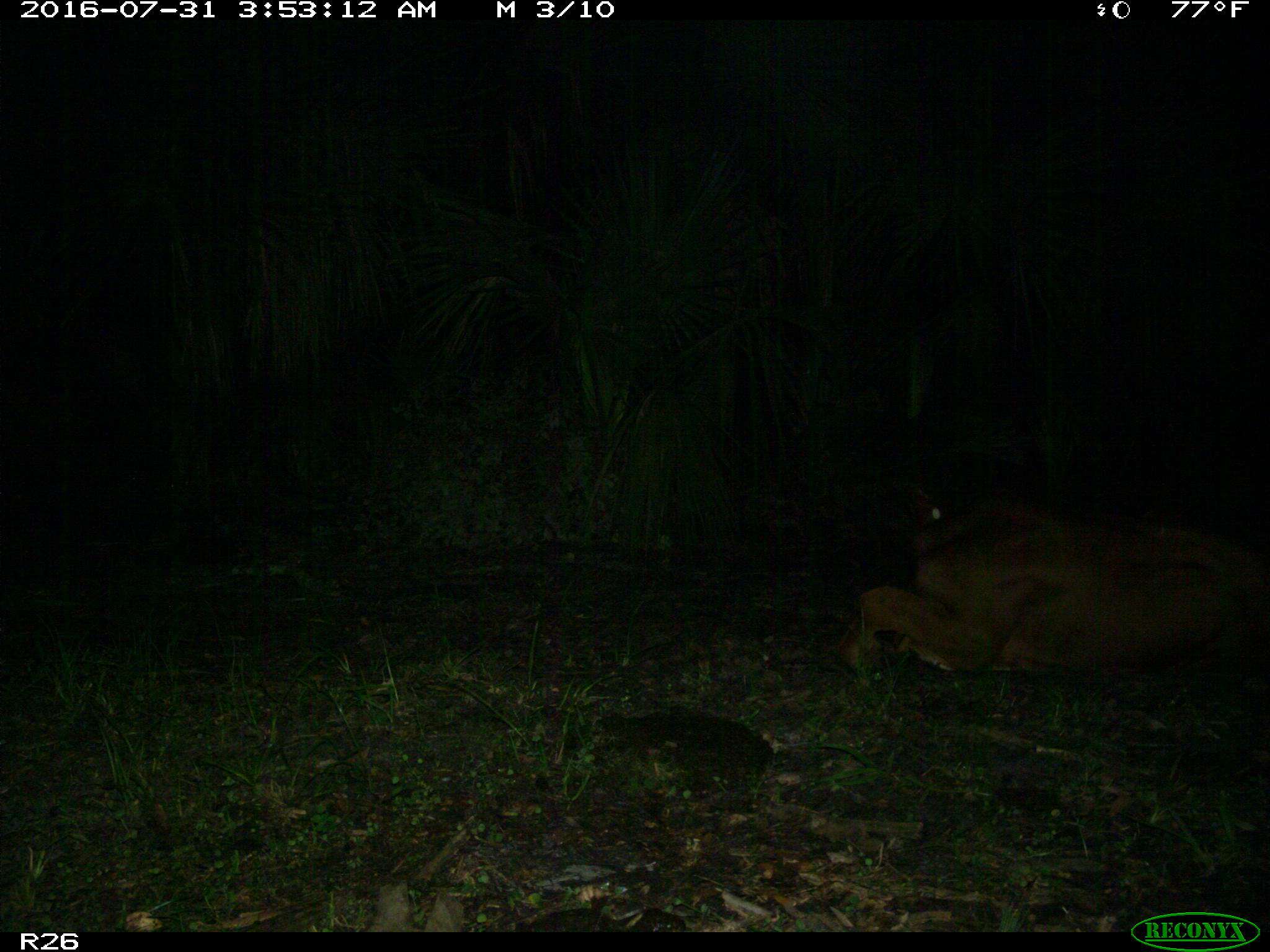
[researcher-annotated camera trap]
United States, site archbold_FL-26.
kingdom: Animalia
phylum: Chordata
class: Mammalia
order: Artiodactyla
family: Bovidae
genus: Bos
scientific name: Bos taurus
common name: domestic cow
Bos taurus (domestic cow).